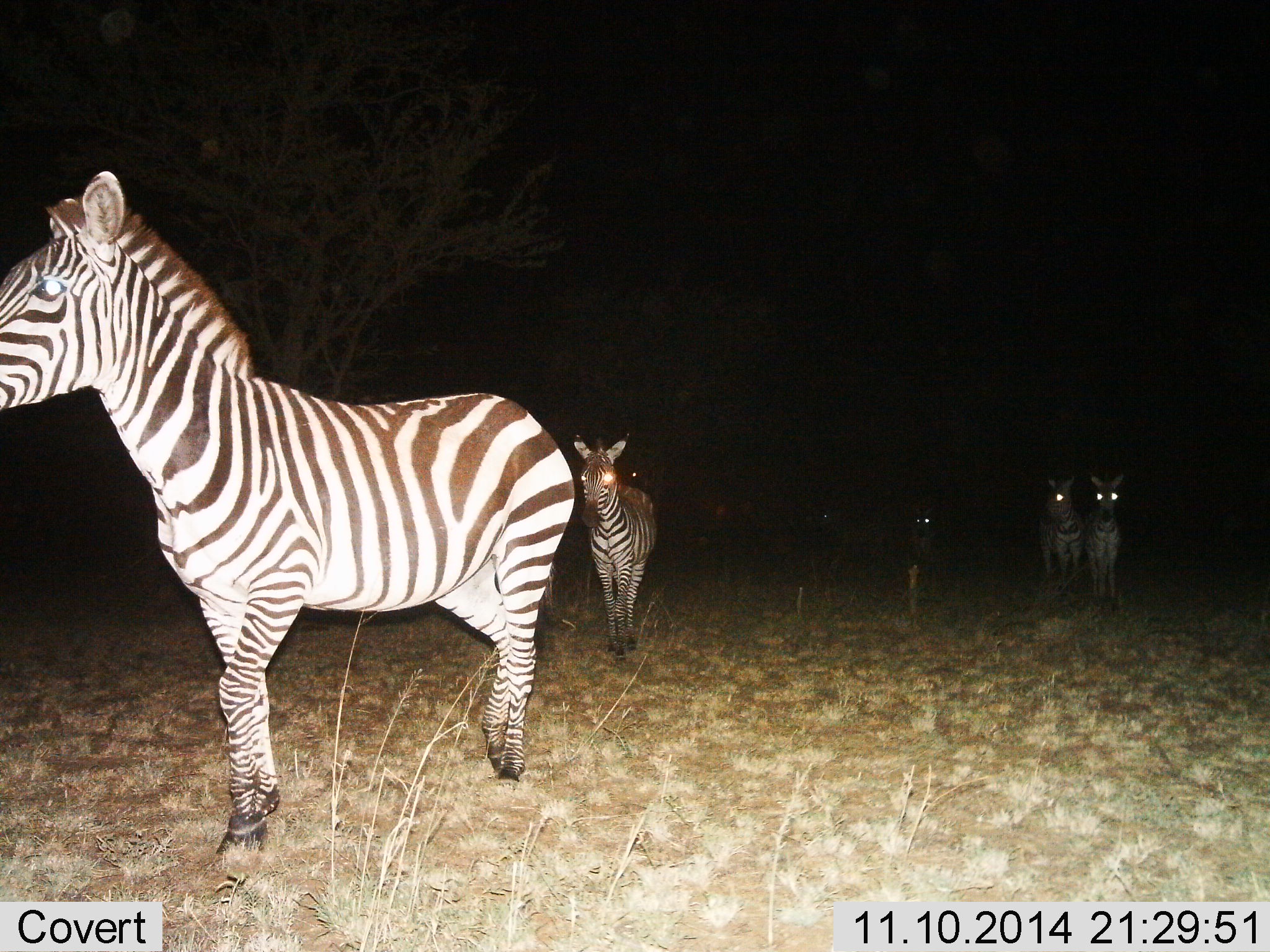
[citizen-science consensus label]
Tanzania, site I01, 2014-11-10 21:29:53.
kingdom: Animalia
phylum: Chordata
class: Mammalia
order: Perissodactyla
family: Equidae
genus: Equus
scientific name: Equus quagga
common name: plains zebra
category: zebra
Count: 6.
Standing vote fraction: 70%.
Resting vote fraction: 0%.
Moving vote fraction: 60%.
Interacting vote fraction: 0%.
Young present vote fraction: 0%.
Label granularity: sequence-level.